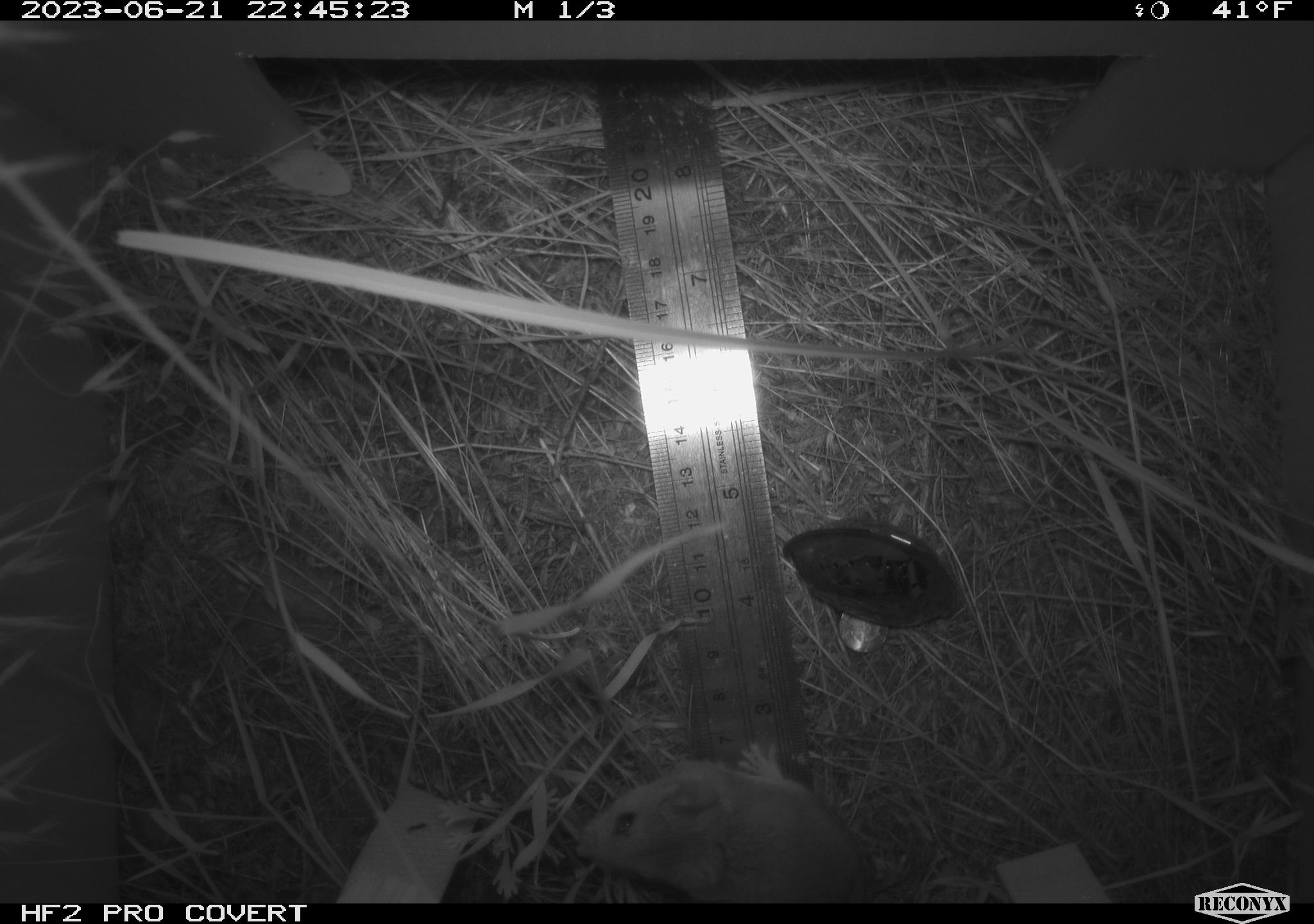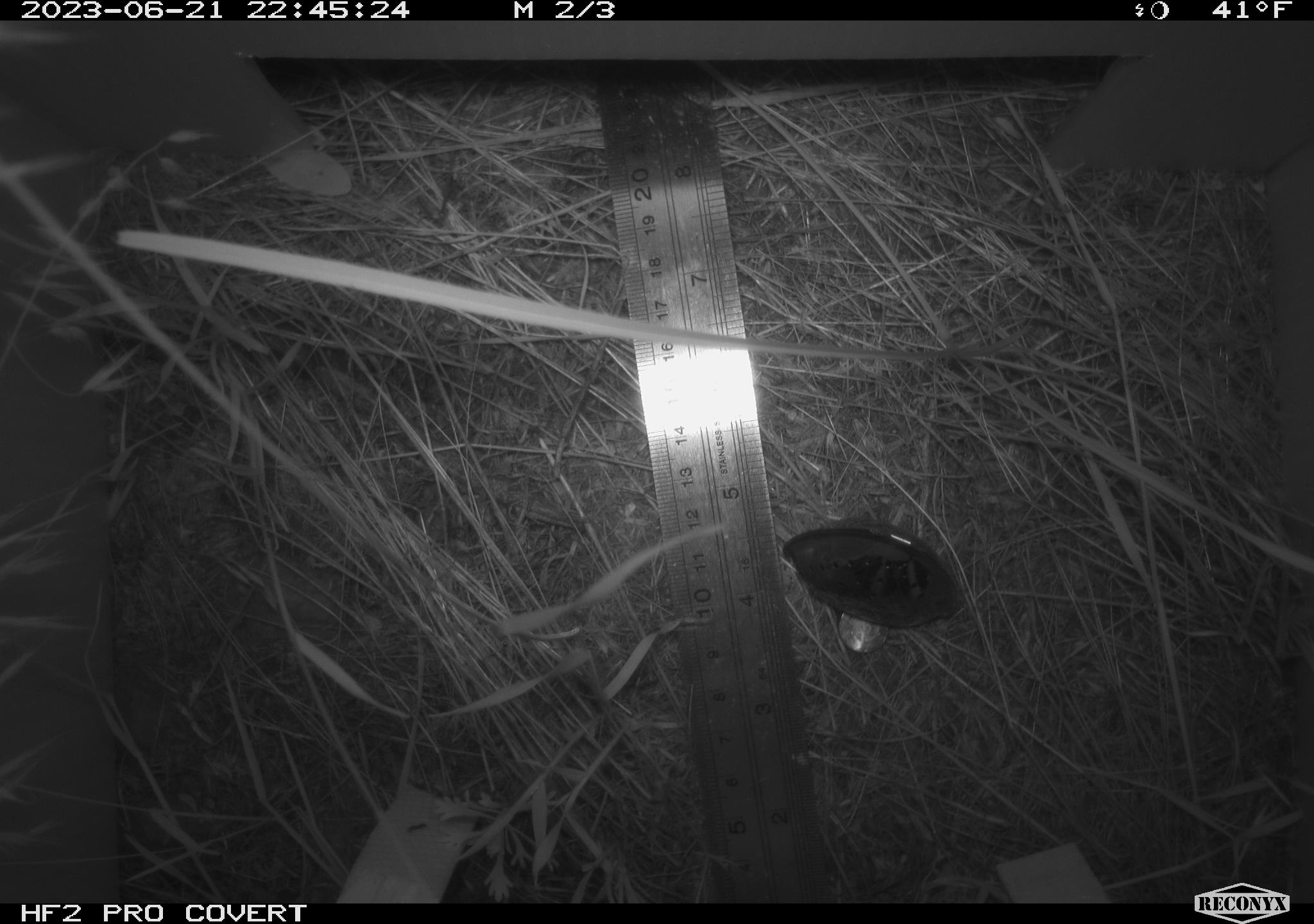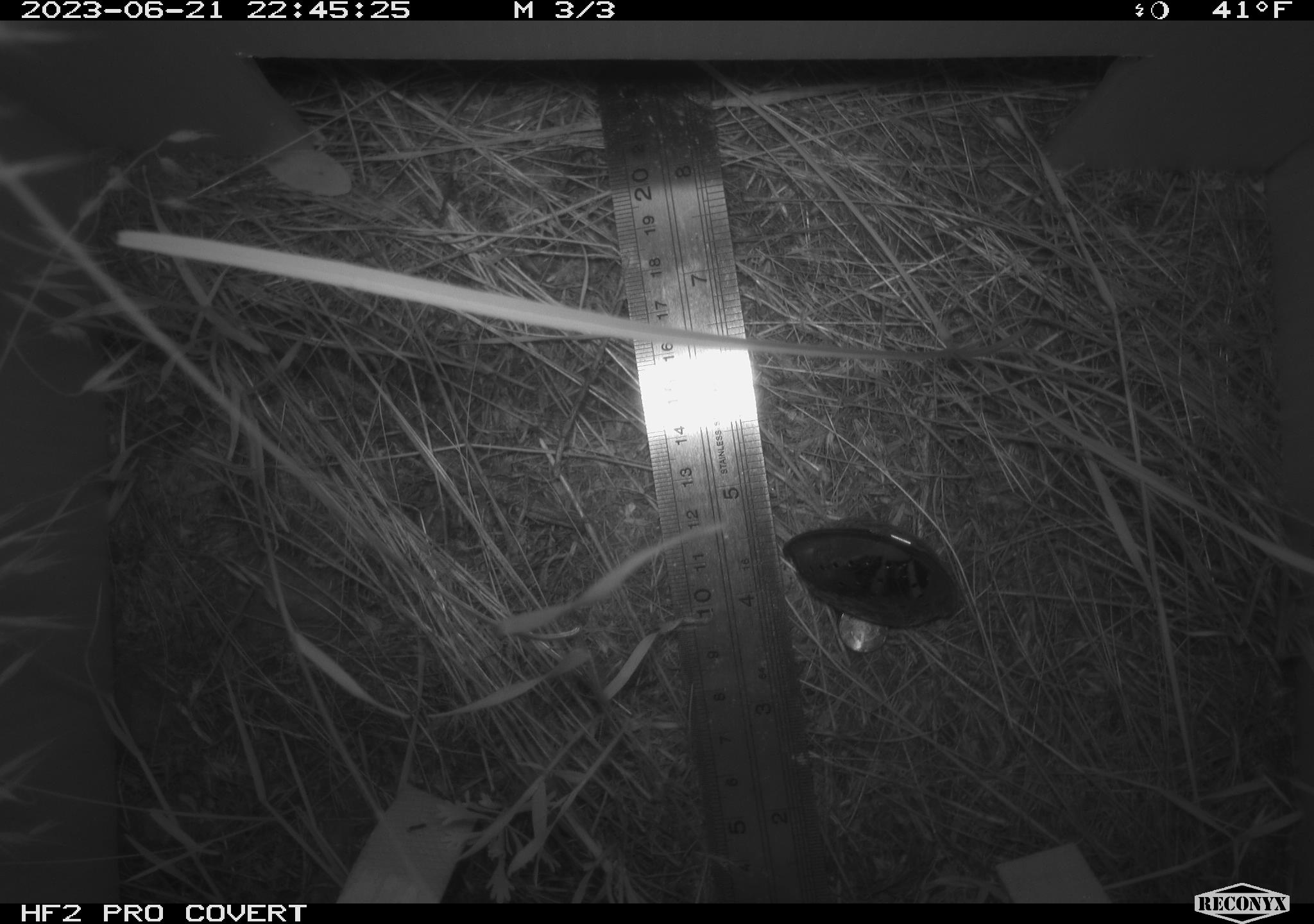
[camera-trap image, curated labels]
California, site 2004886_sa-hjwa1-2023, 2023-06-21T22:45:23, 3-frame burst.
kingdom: Animalia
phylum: Chordata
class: Mammalia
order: Rodentia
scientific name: Rodentia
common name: mouse species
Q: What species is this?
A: Mouse species (Rodentia).